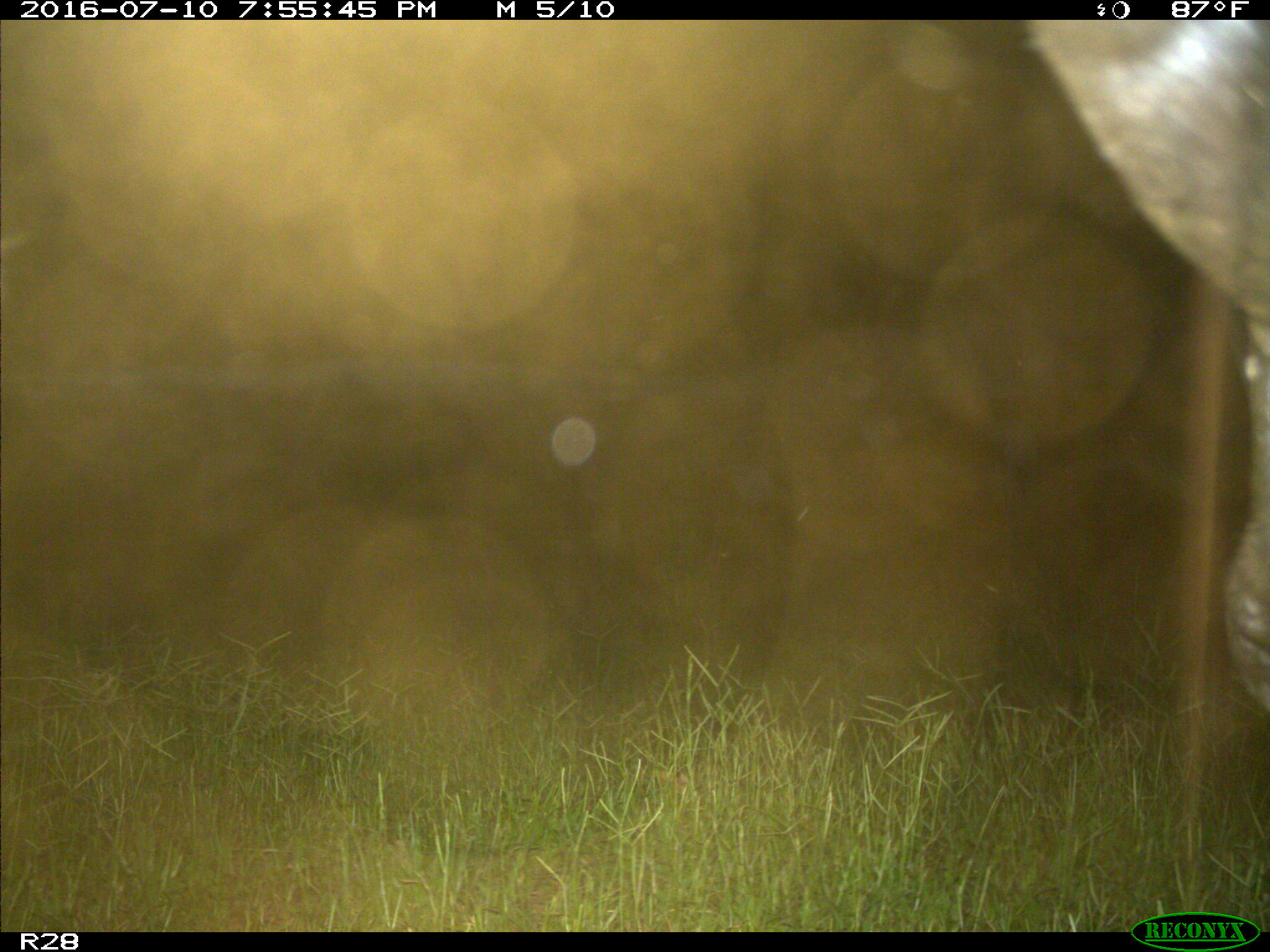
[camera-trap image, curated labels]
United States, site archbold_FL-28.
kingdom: Animalia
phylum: Chordata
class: Mammalia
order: Artiodactyla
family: Bovidae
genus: Bos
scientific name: Bos taurus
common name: domestic cow